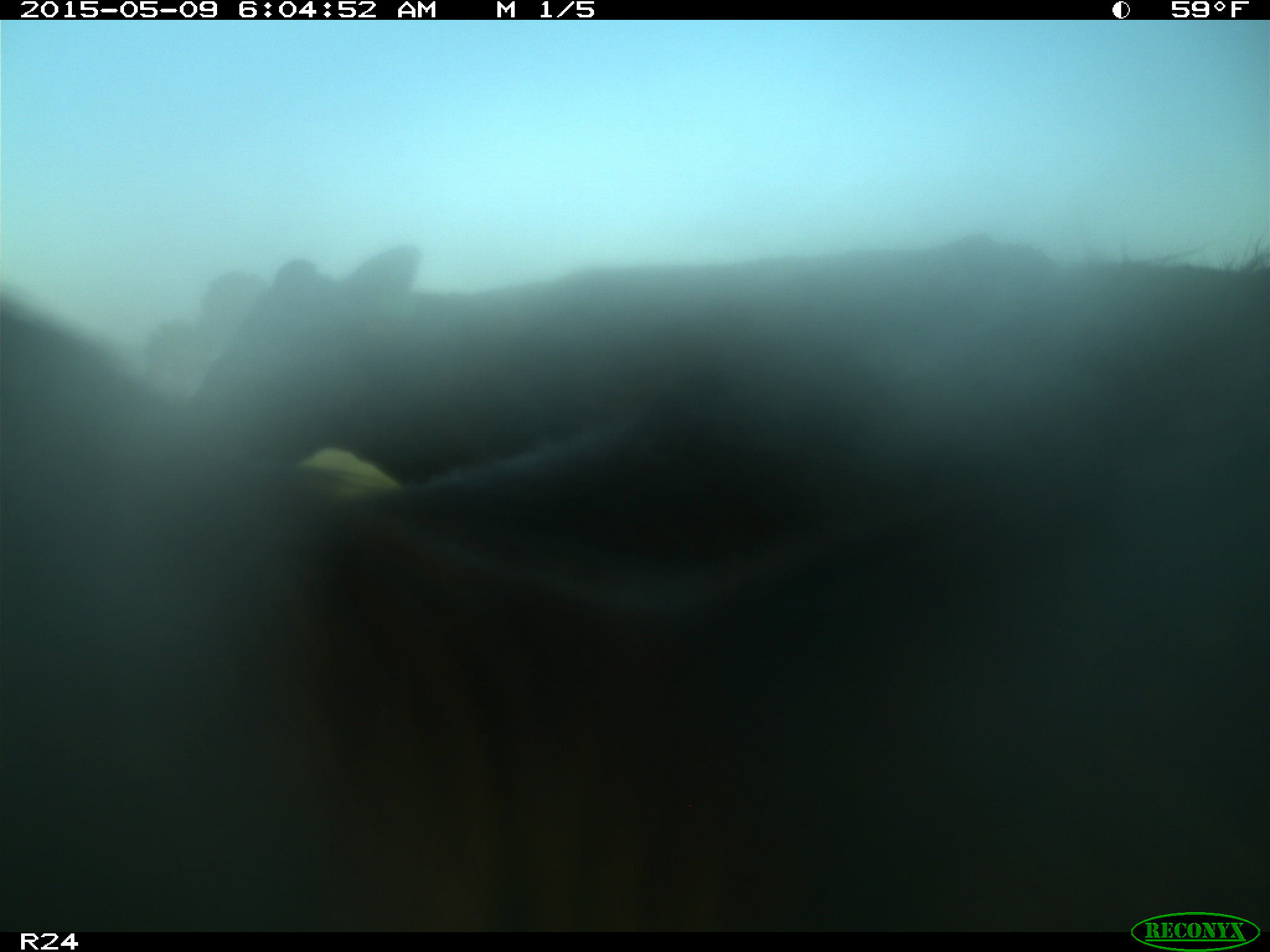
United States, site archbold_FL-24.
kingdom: Animalia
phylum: Chordata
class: Mammalia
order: Artiodactyla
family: Bovidae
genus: Bos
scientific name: Bos taurus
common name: domestic cow